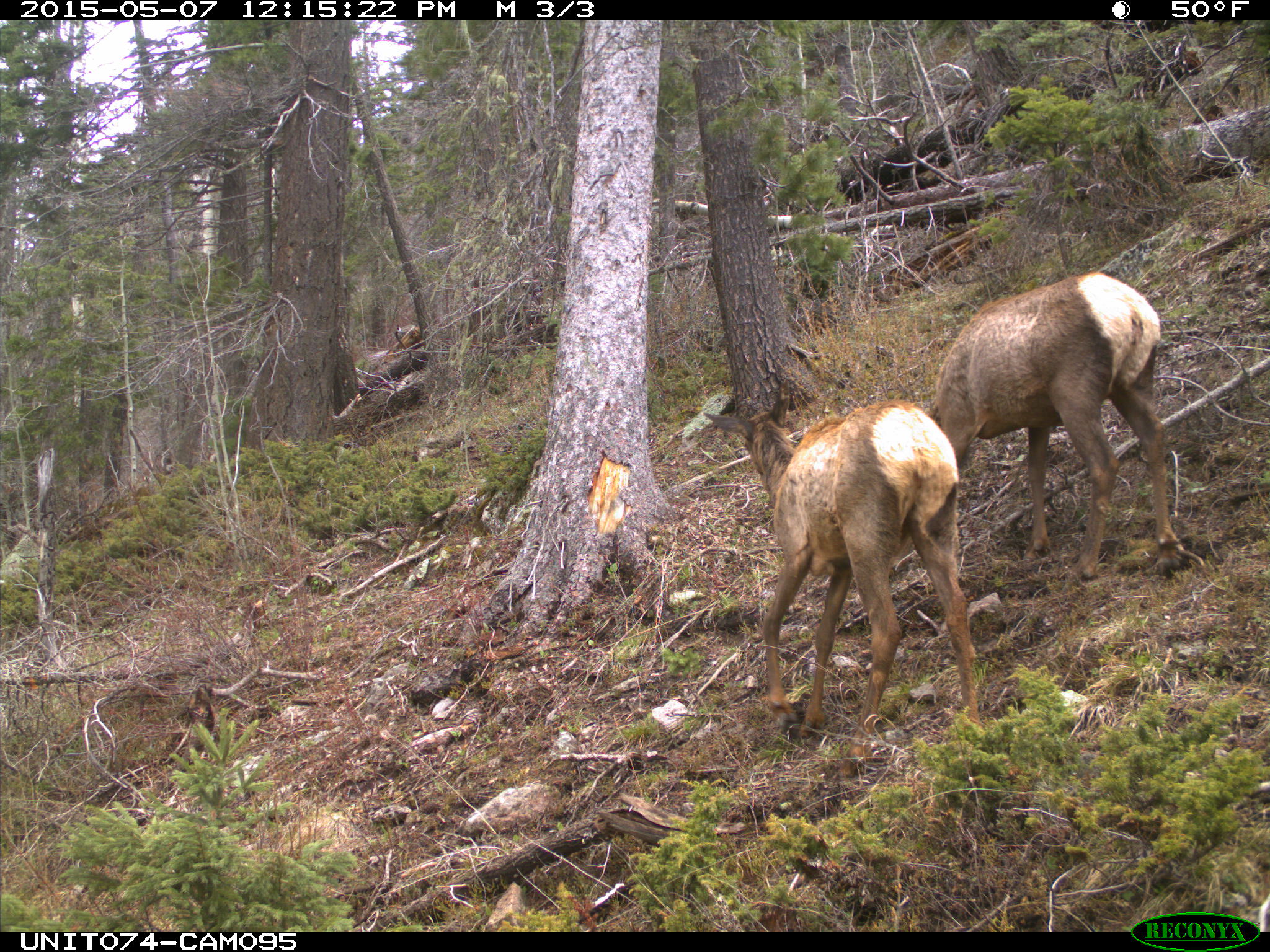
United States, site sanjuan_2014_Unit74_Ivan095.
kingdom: Animalia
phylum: Chordata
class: Mammalia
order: Artiodactyla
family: Cervidae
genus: Cervus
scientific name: Cervus elaphus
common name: red deer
Cervus elaphus (red deer).